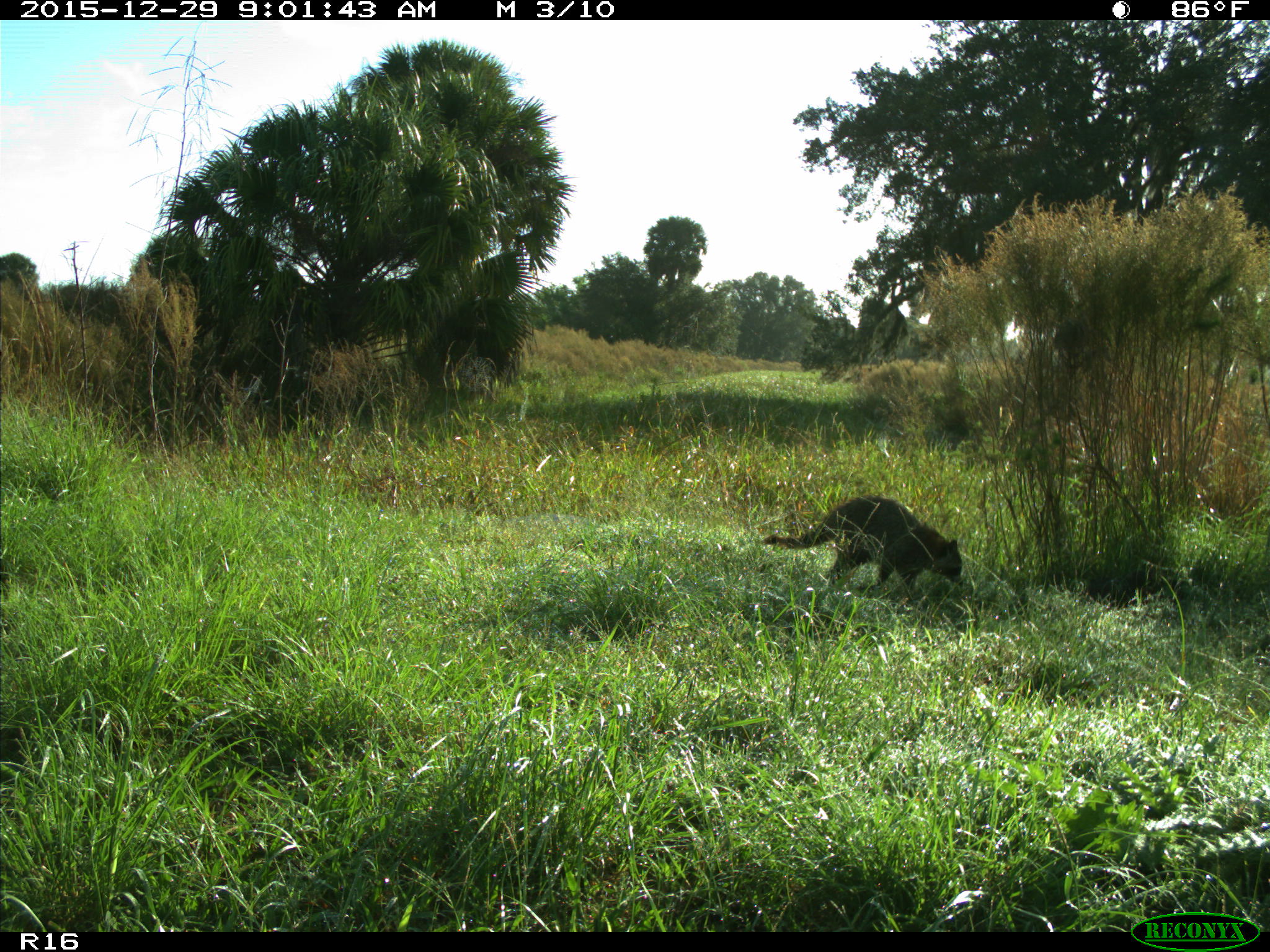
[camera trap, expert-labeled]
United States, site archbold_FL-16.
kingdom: Animalia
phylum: Chordata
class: Mammalia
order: Carnivora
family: Procyonidae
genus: Procyon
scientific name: Procyon lotor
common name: common raccoon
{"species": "Procyon lotor (common raccoon)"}